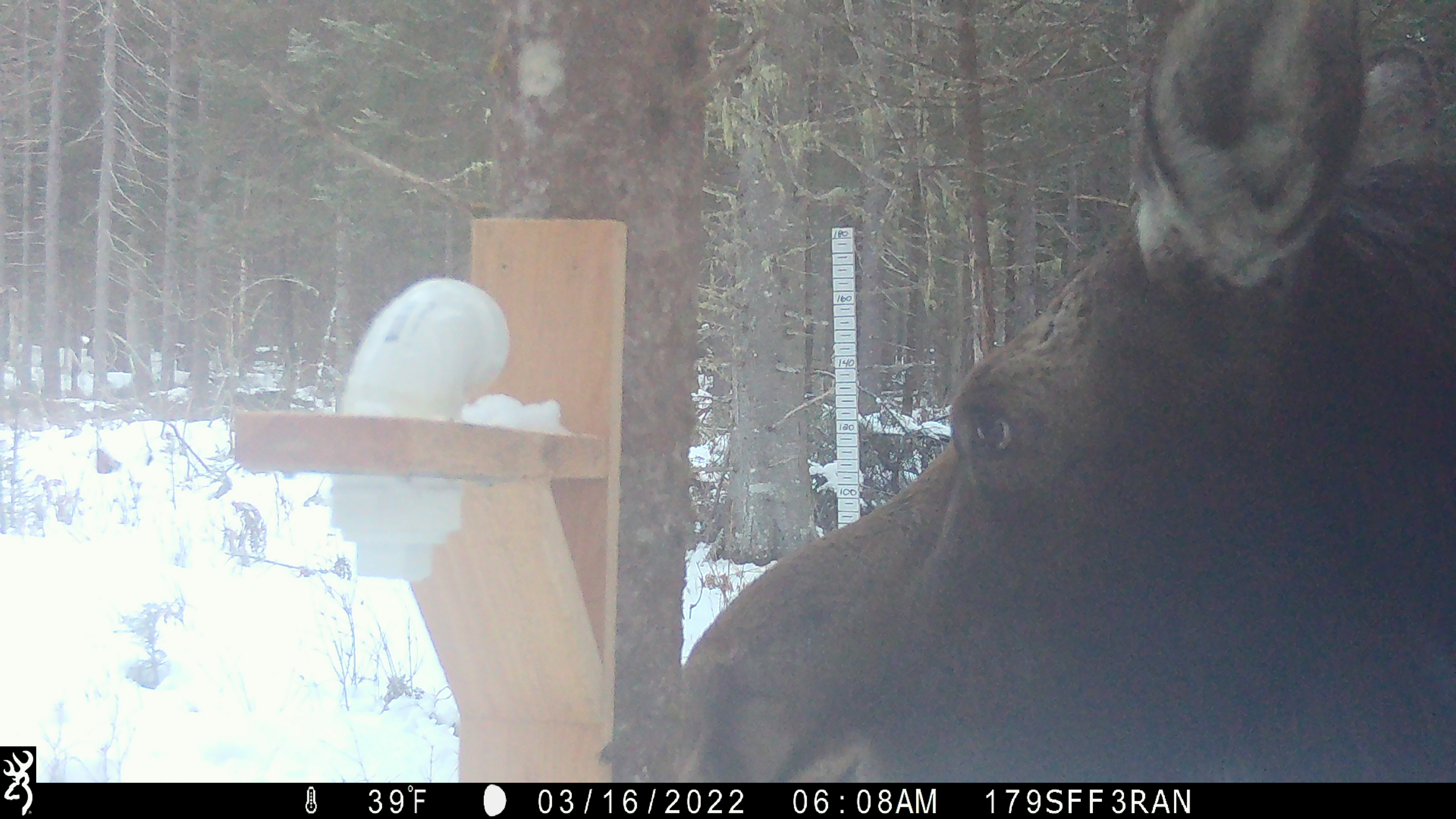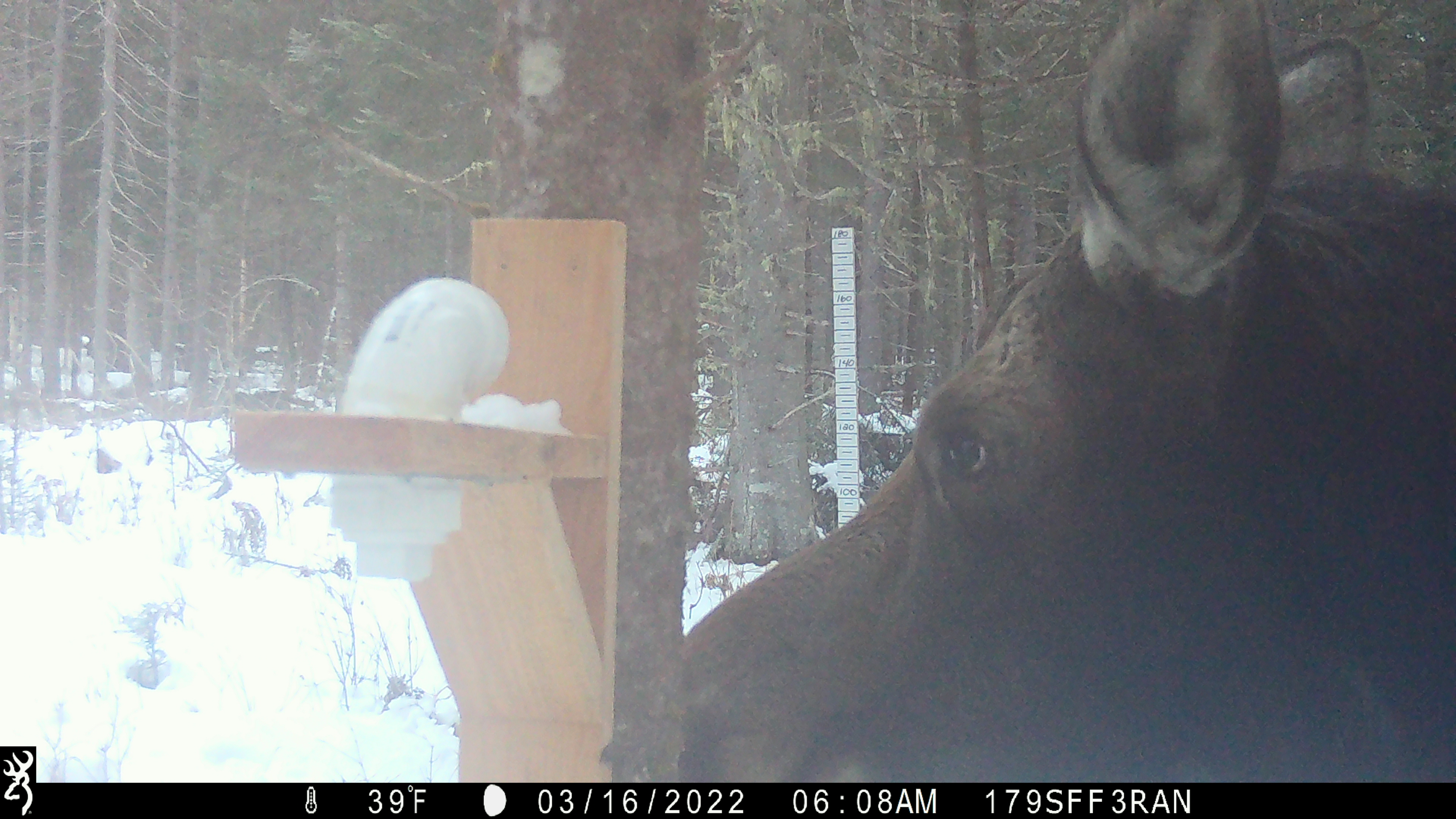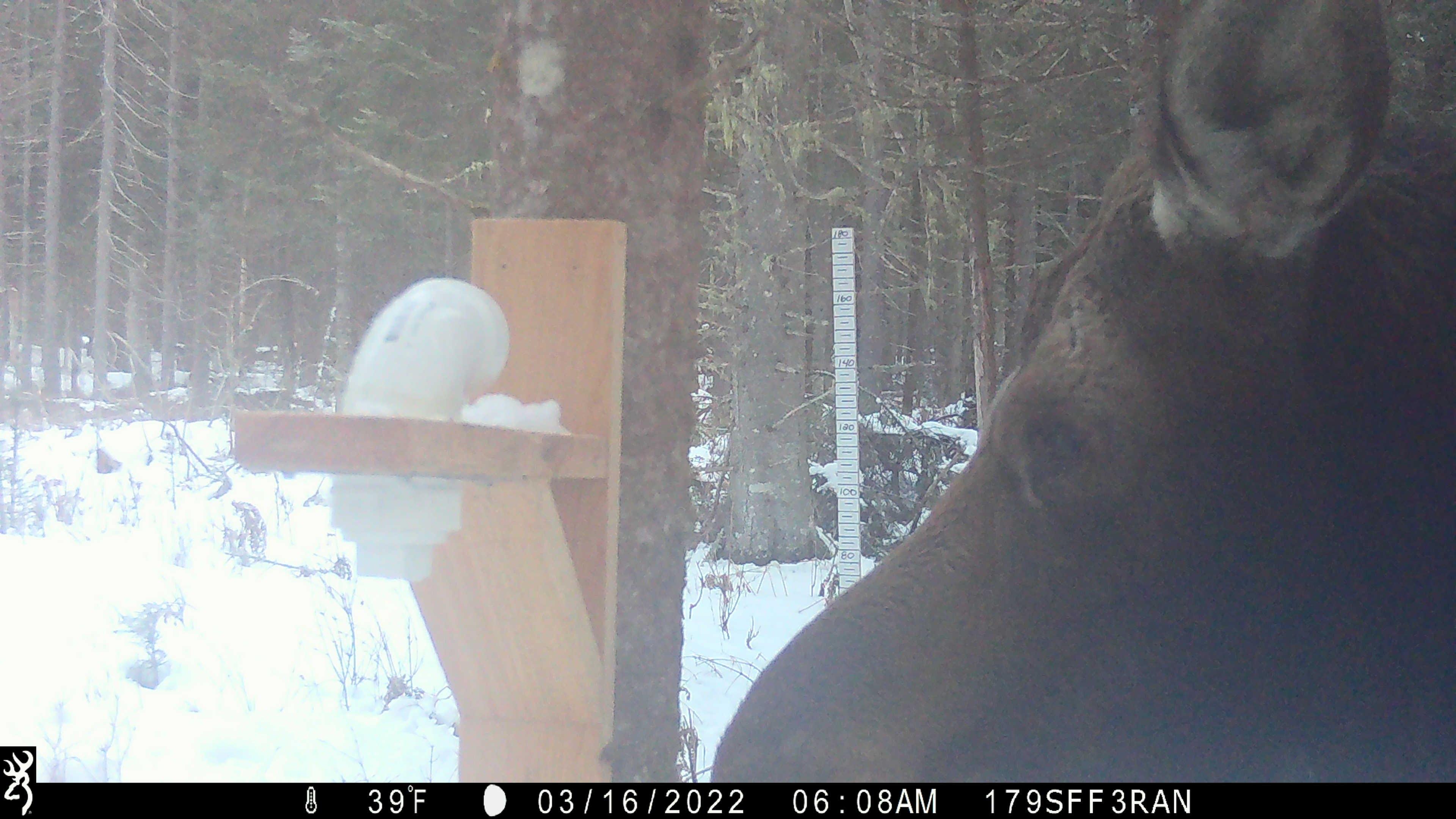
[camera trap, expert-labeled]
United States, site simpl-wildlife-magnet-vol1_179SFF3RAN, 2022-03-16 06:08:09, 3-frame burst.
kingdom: Animalia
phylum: Chordata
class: Mammalia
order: Artiodactyla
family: Cervidae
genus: Alces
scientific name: Alces alces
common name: moose